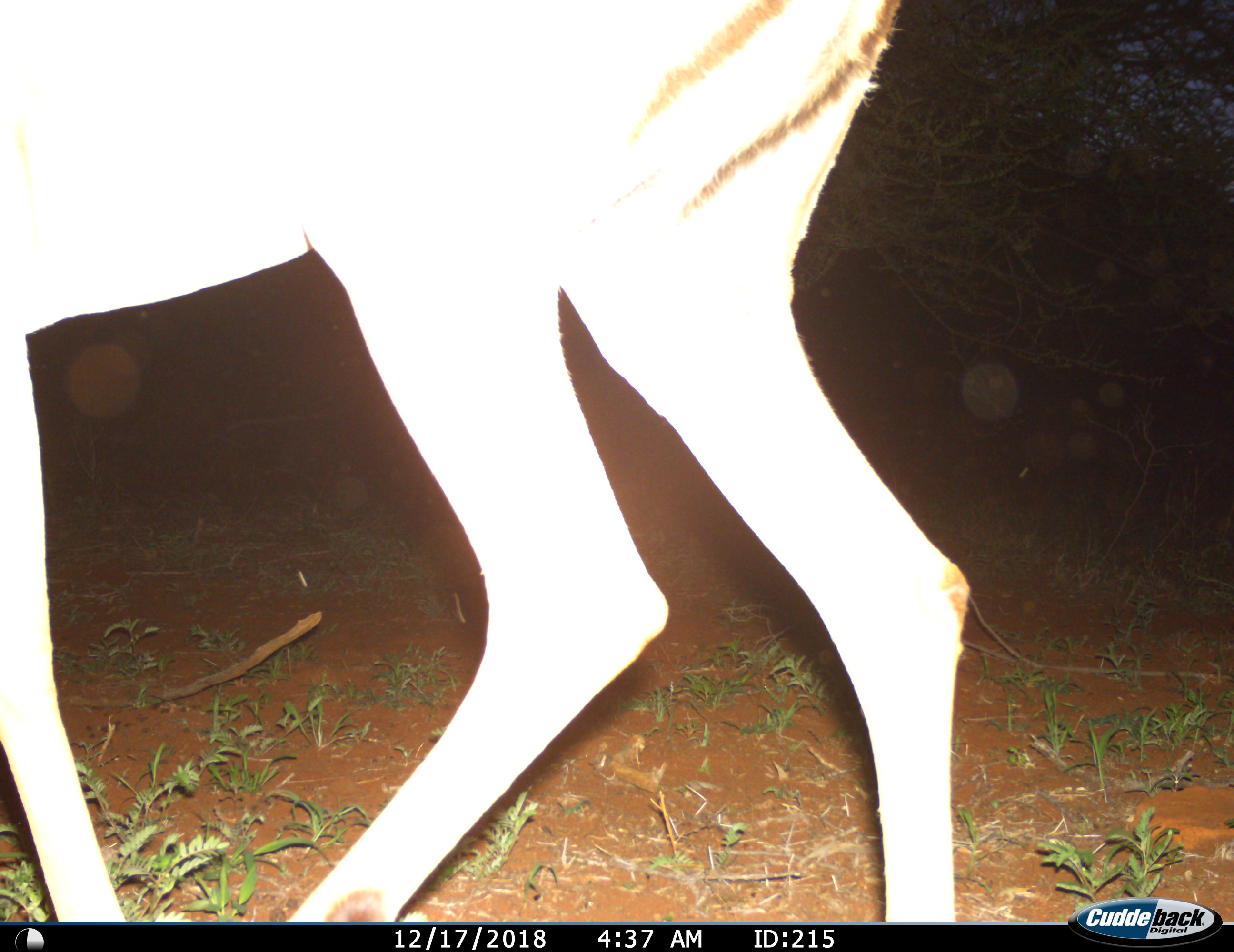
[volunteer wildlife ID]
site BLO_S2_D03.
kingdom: Animalia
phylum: Chordata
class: Mammalia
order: Artiodactyla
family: Bovidae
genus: Aepyceros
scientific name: Aepyceros melampus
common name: impala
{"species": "impala (Aepyceros melampus)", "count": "1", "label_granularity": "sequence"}